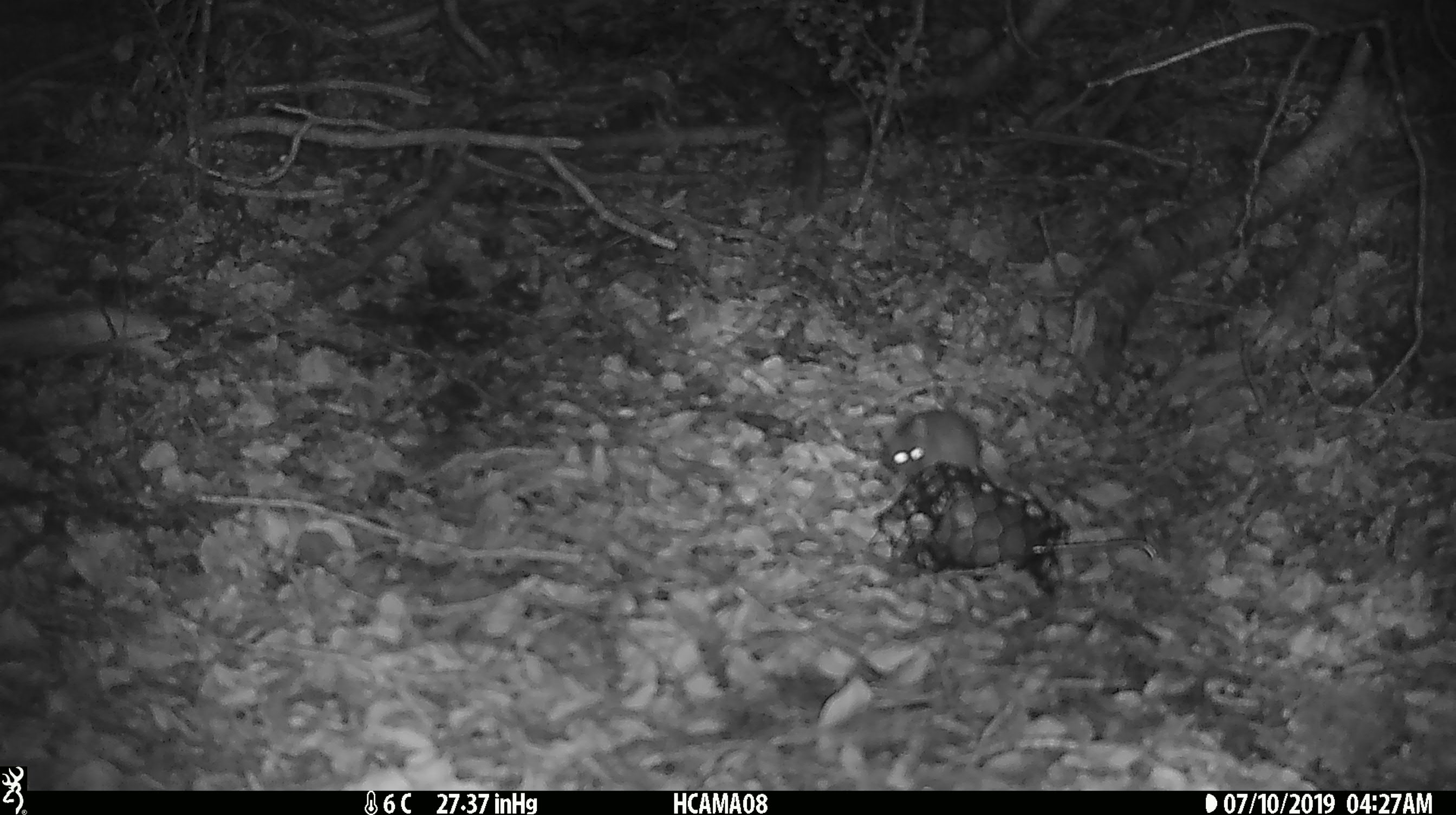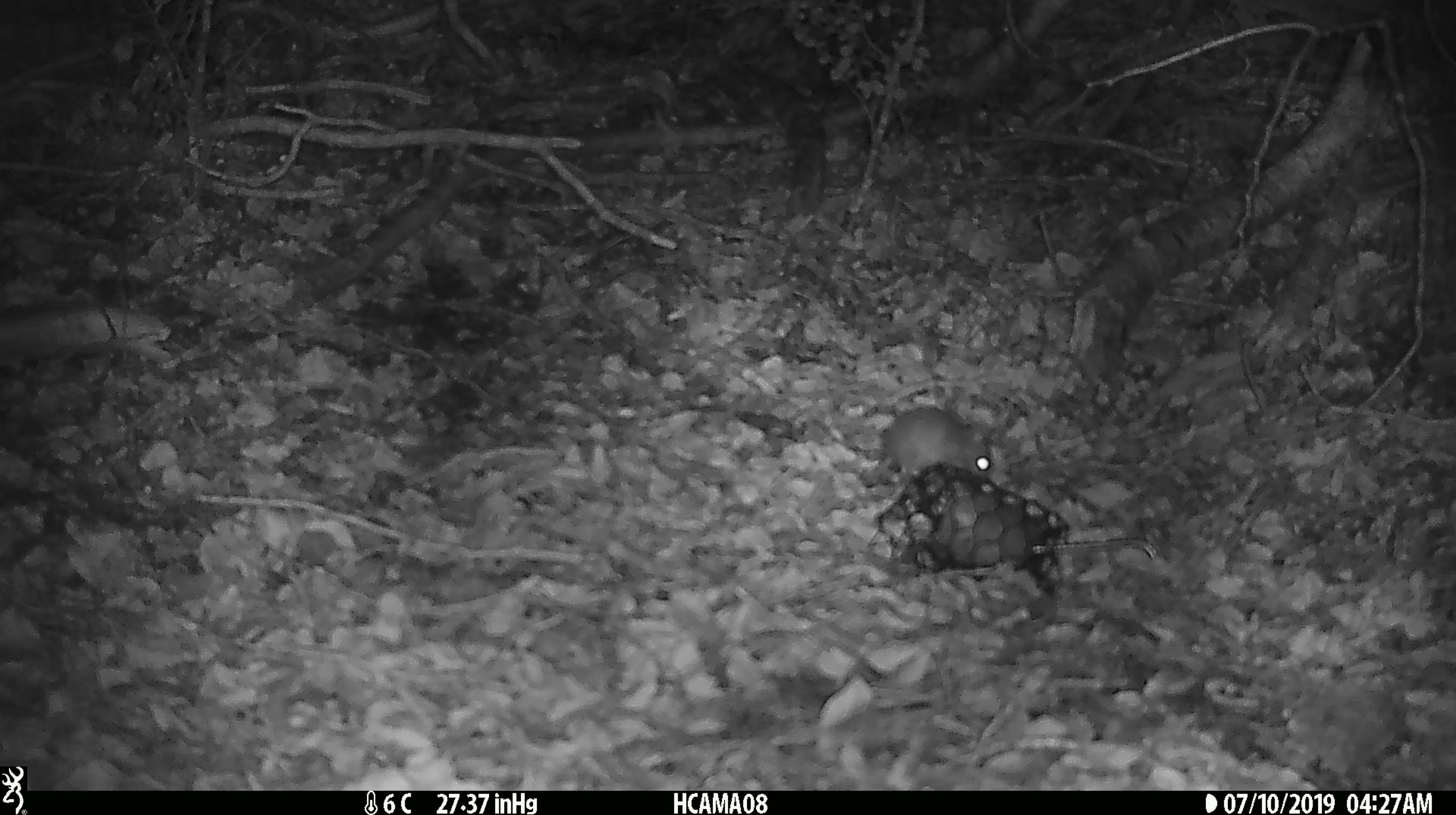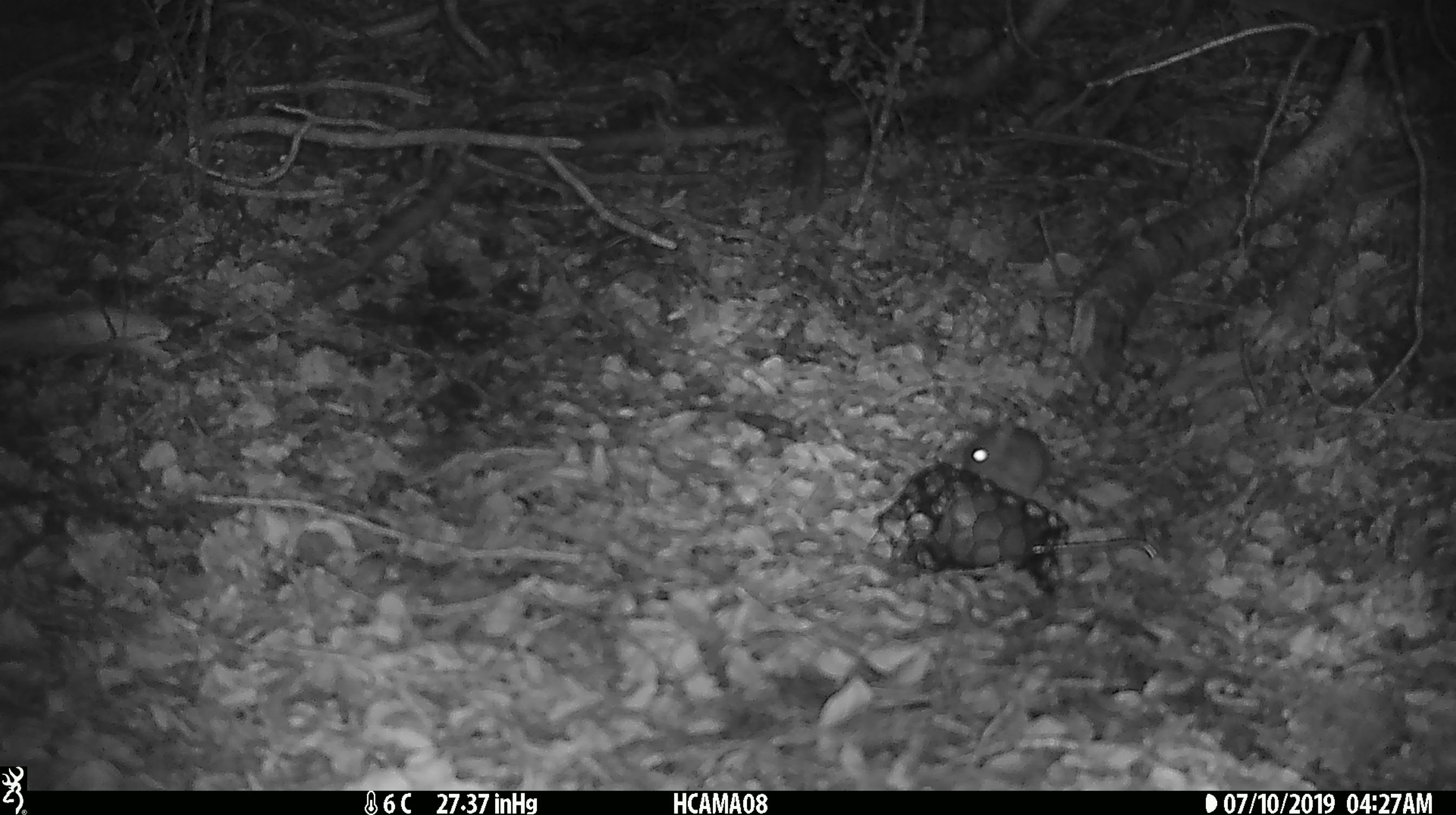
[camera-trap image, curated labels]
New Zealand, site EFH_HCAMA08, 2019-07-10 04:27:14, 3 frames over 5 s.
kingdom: Animalia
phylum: Chordata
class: Mammalia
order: Rodentia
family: Muridae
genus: Mus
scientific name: Mus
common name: mouse